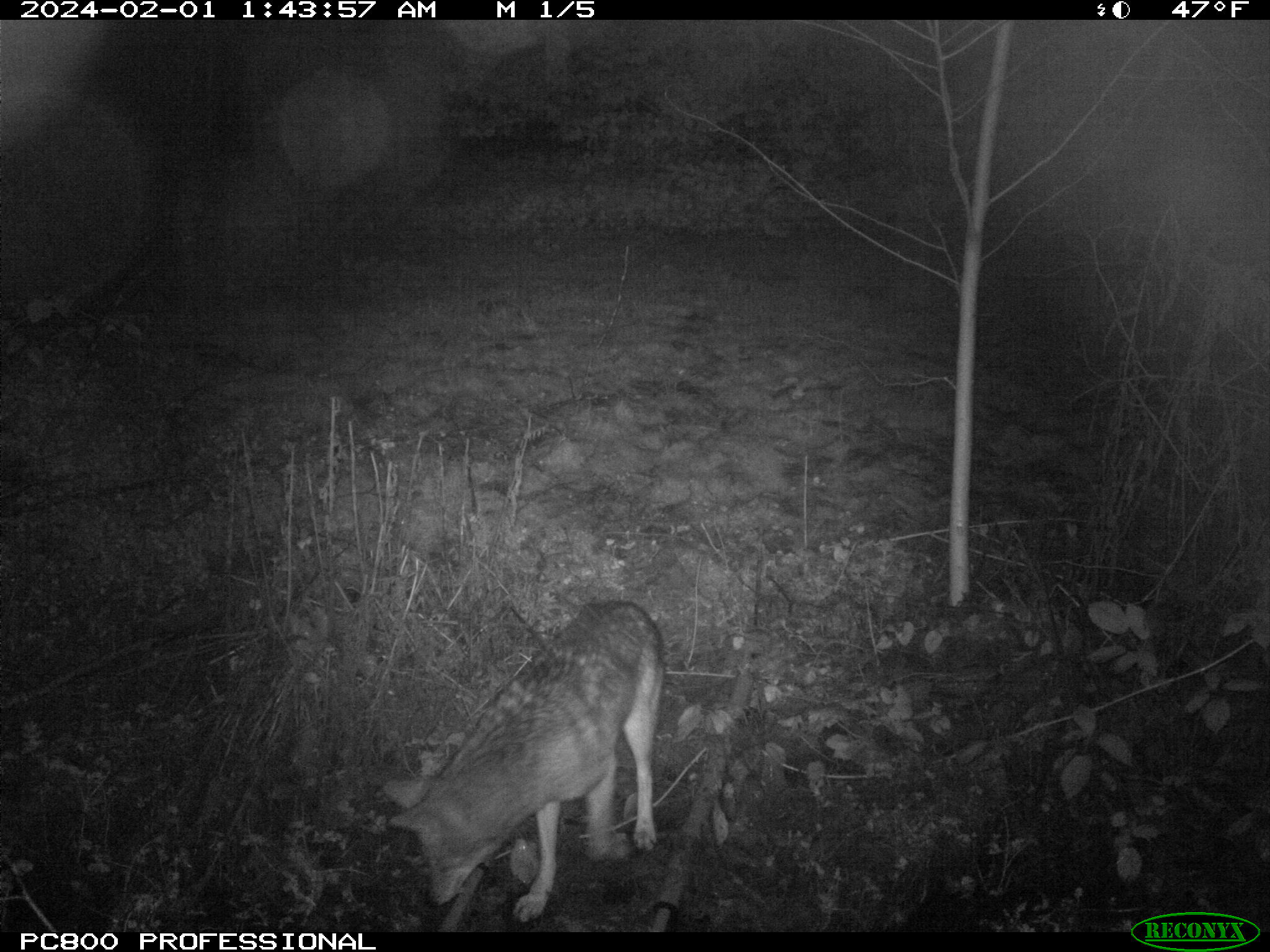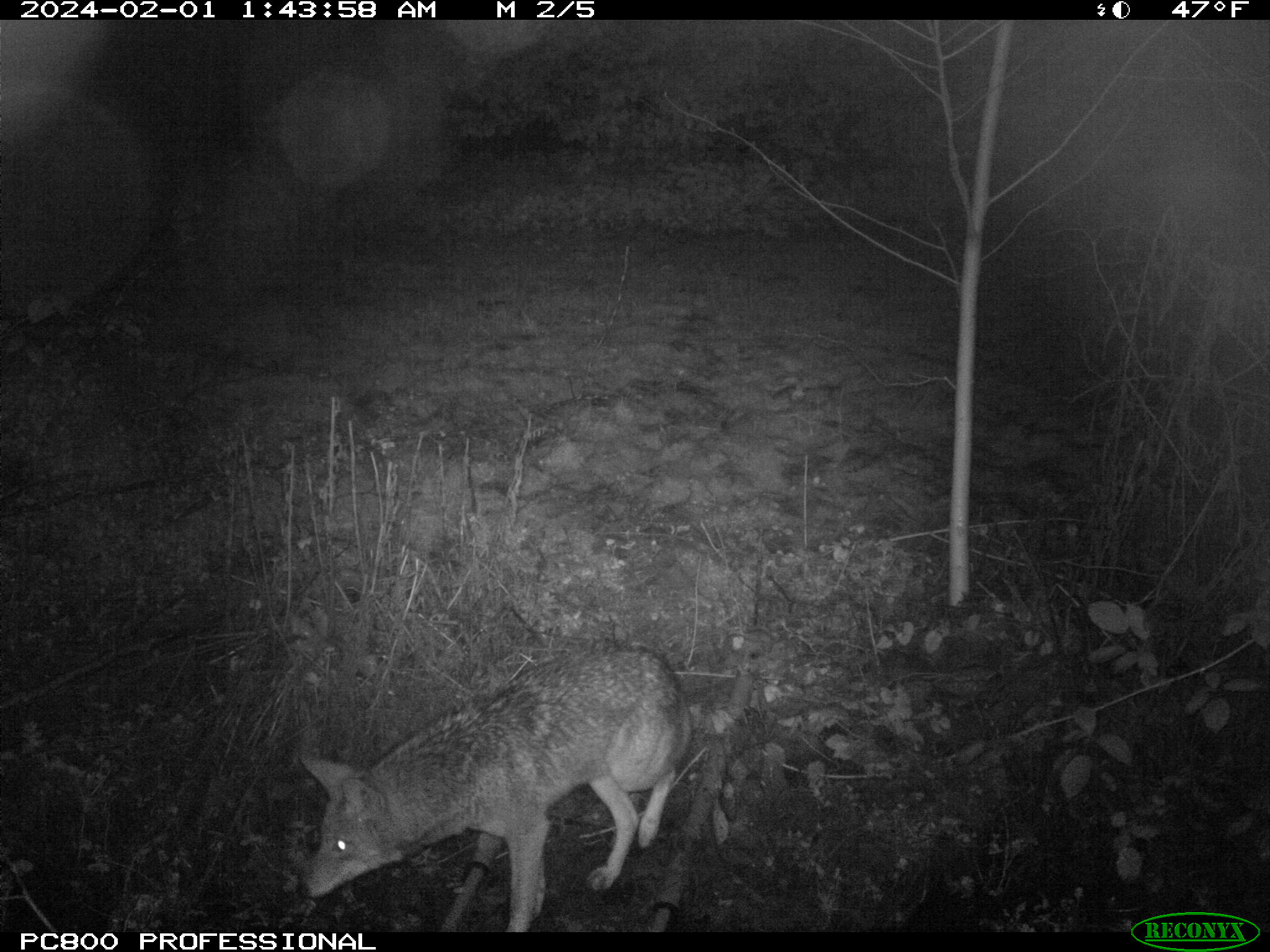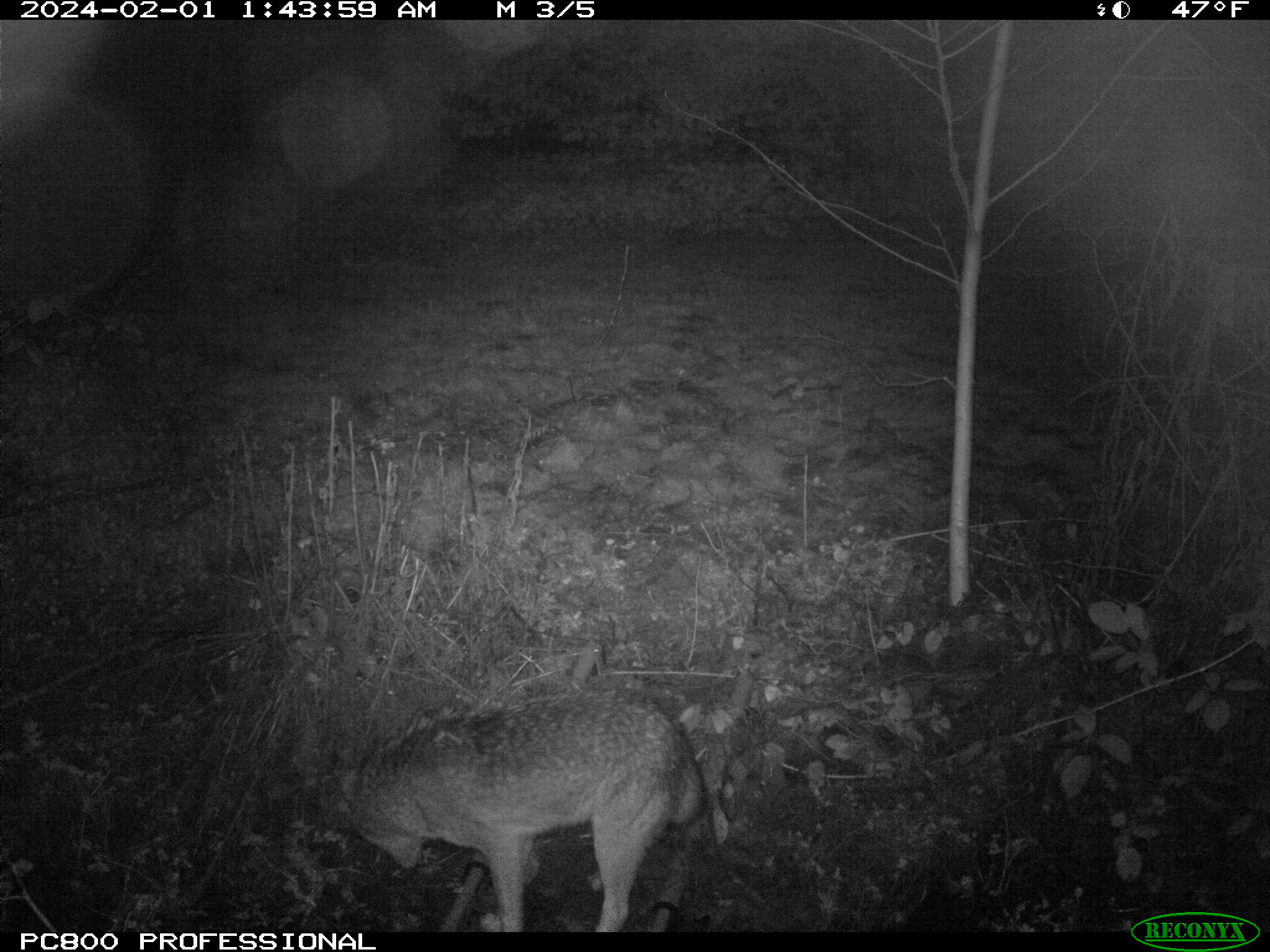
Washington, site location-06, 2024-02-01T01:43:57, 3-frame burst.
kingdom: Animalia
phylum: Chordata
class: Mammalia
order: Carnivora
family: Canidae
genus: Canis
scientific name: Canis latrans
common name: coyote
Coyote (Canis latrans).